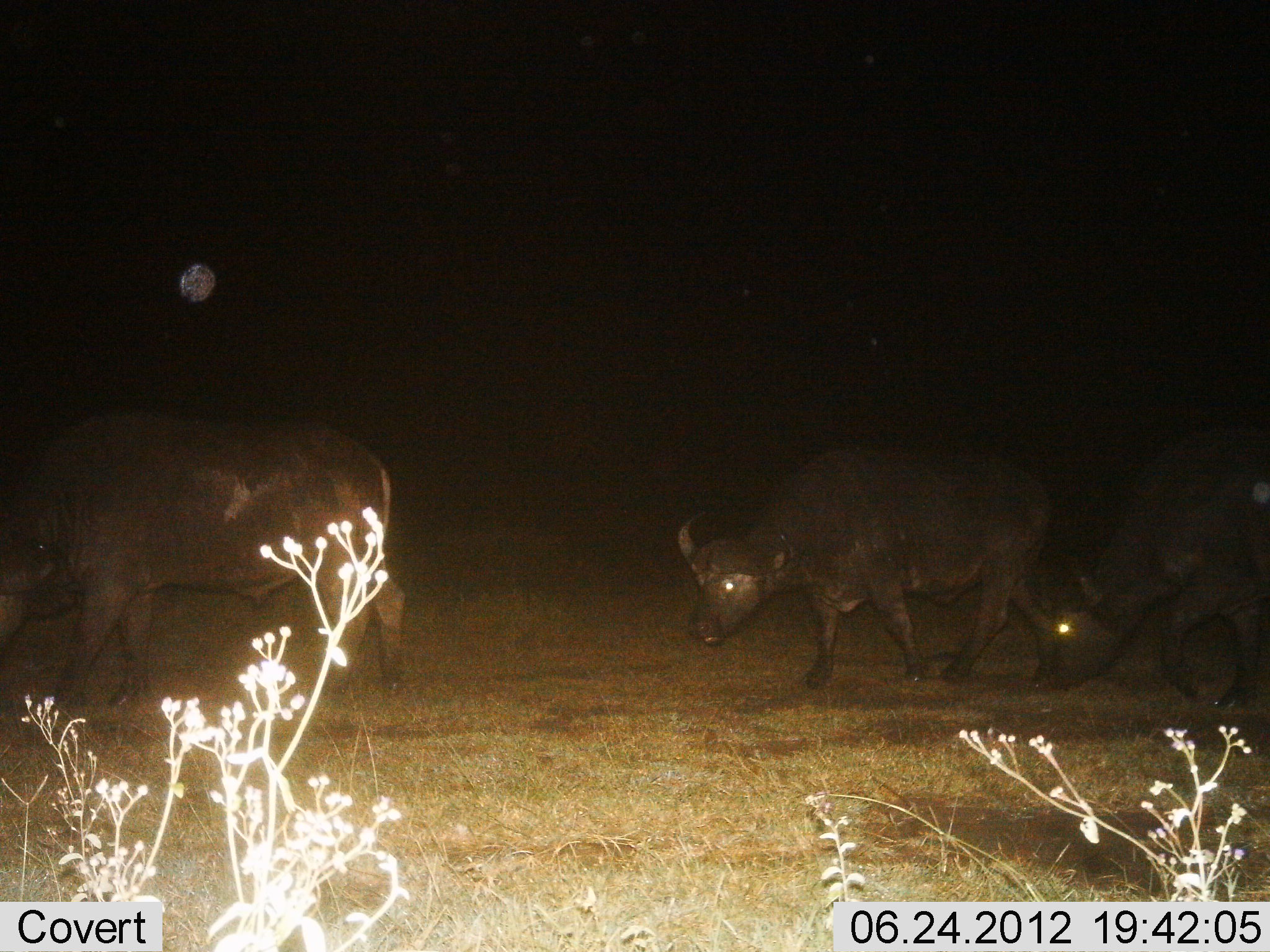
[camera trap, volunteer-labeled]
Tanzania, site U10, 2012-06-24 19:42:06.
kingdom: Animalia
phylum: Chordata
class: Mammalia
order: Artiodactyla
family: Bovidae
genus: Syncerus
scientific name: Syncerus caffer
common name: cape buffalo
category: buffalo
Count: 3.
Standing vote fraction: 0%.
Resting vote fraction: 0%.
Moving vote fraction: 80%.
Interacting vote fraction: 0%.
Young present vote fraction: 0%.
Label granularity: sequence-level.